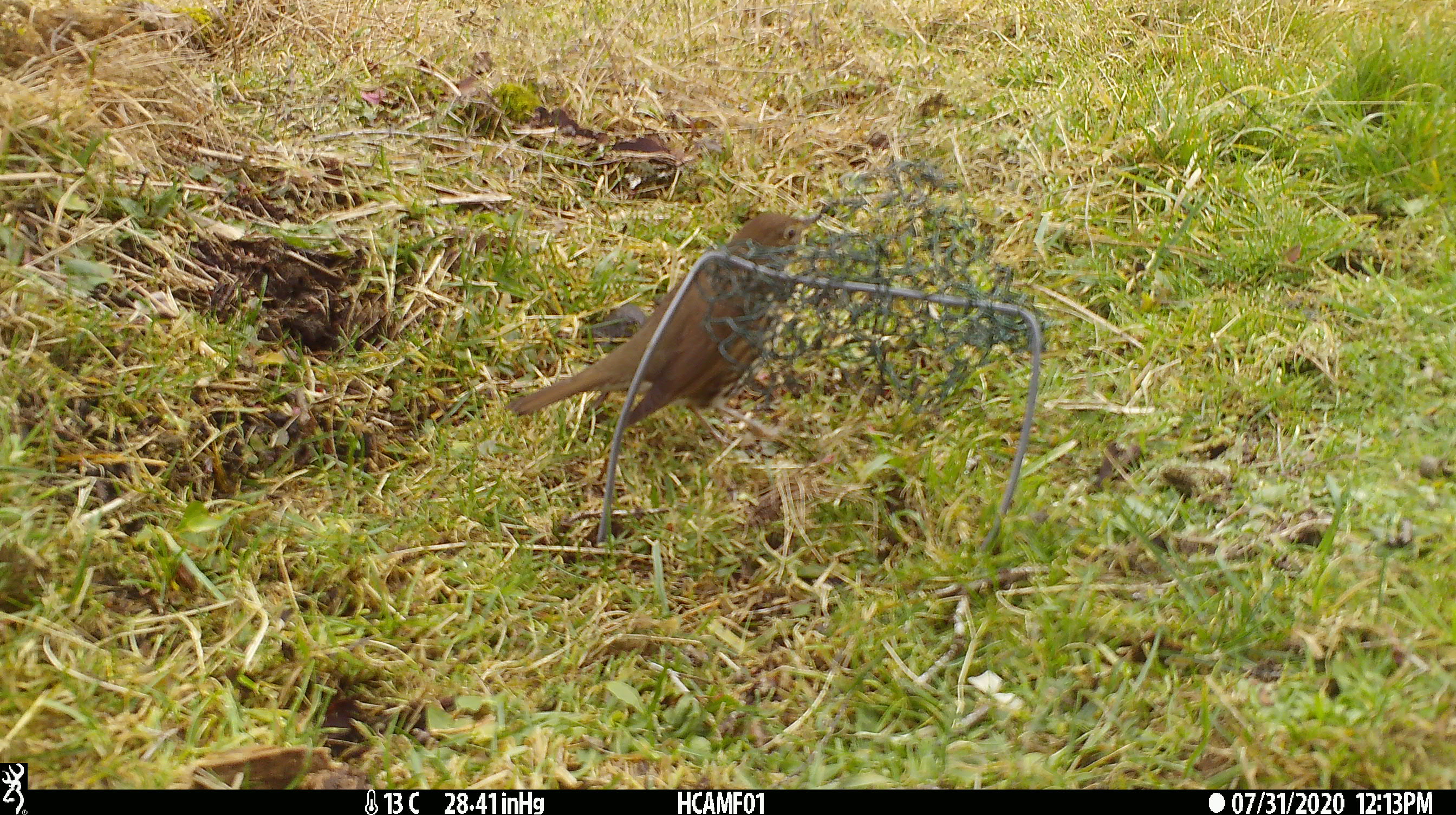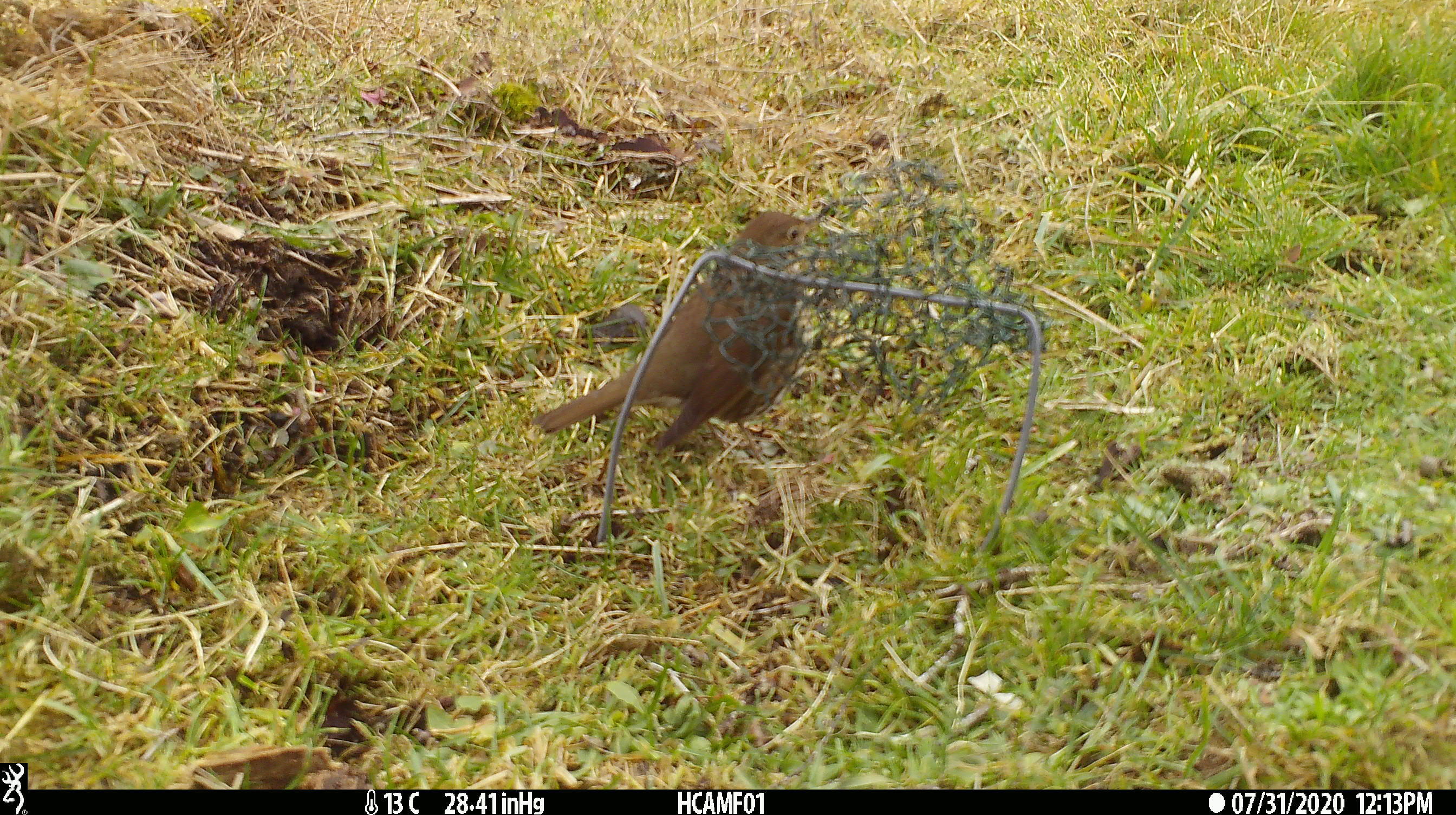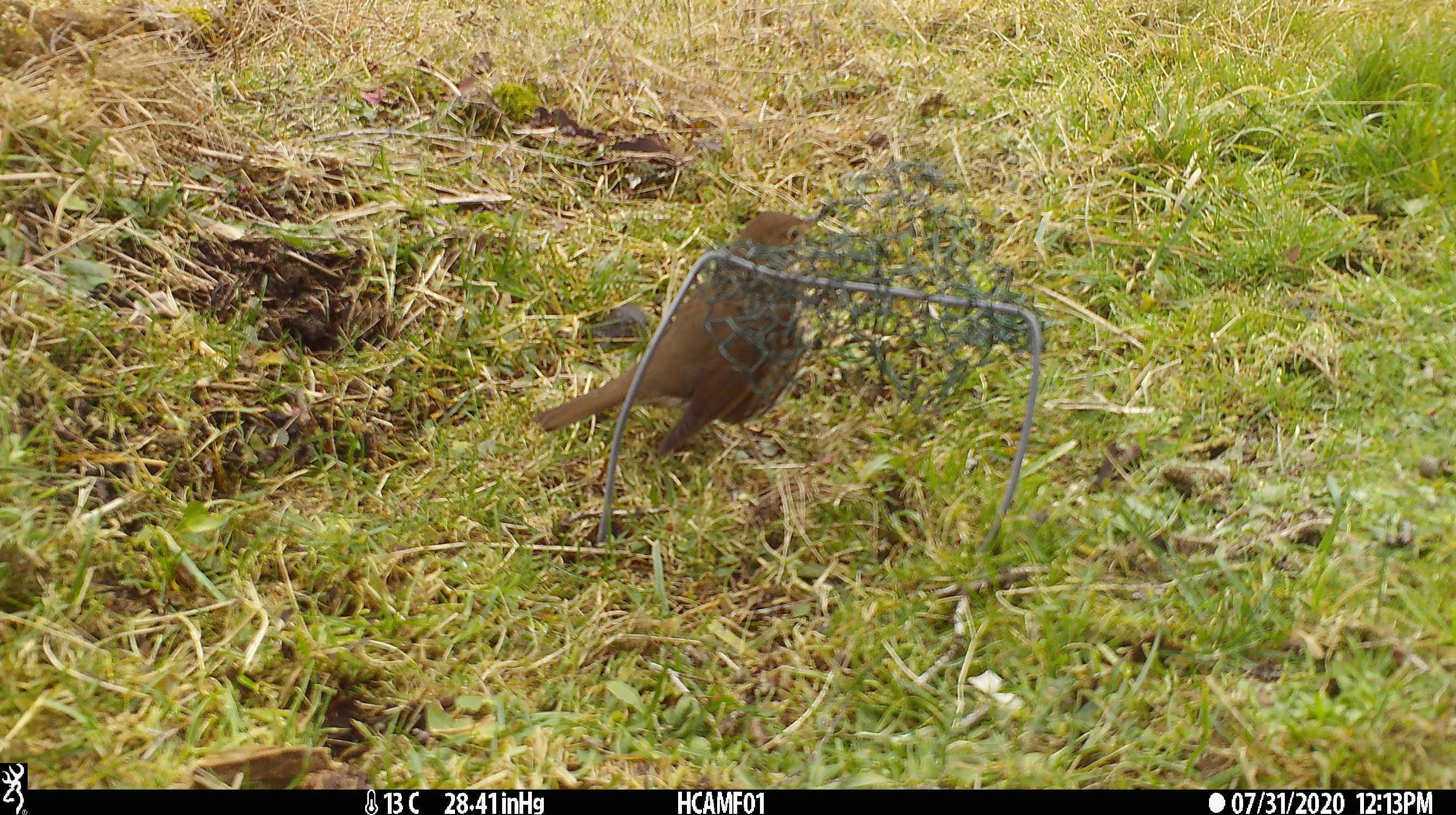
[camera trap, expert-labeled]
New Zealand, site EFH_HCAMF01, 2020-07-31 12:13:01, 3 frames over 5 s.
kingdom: Animalia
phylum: Chordata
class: Aves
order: Passeriformes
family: Turdidae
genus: Turdus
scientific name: Turdus philomelos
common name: song thrush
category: thrush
Thrush (song thrush) (Turdus philomelos).